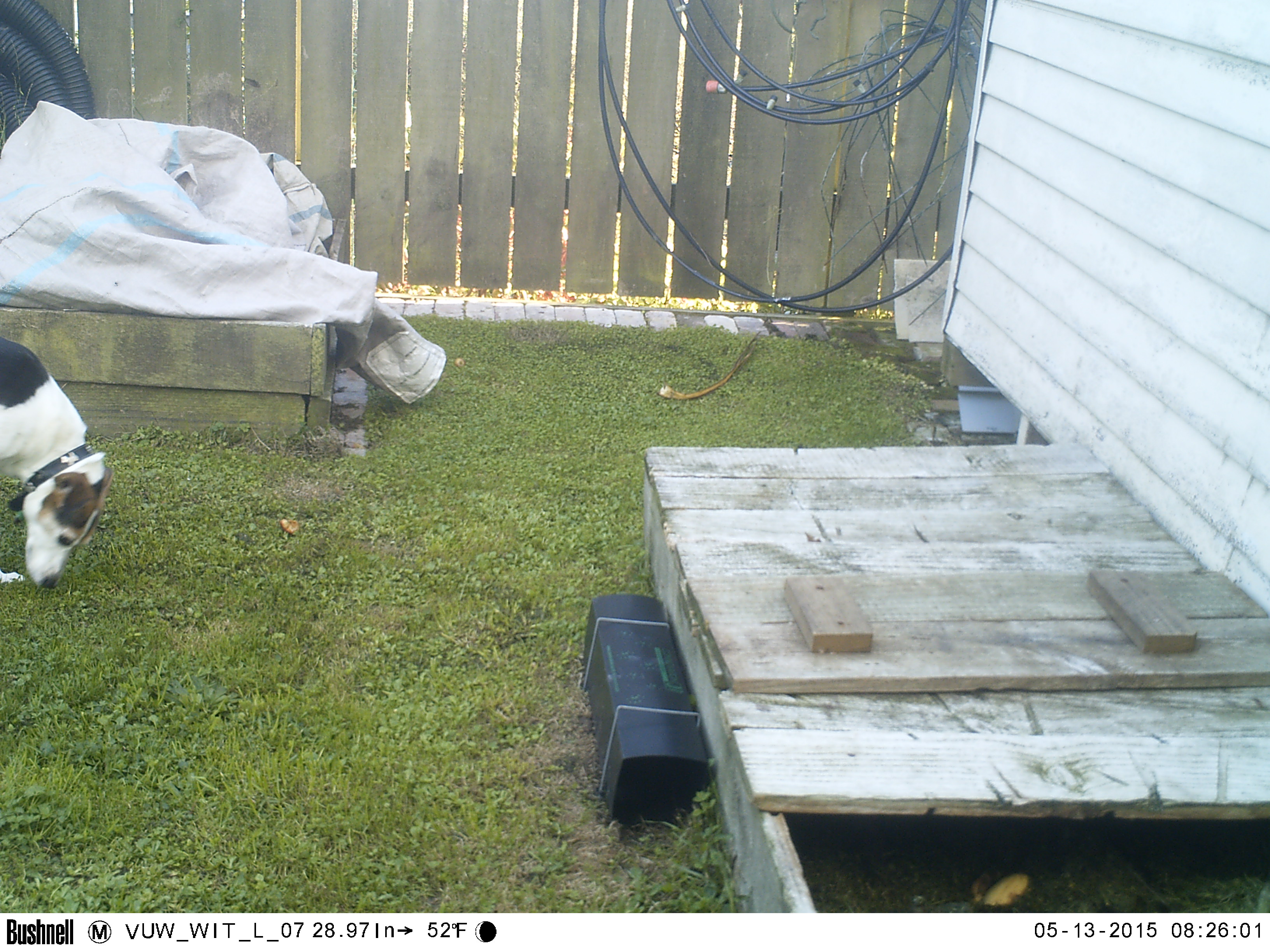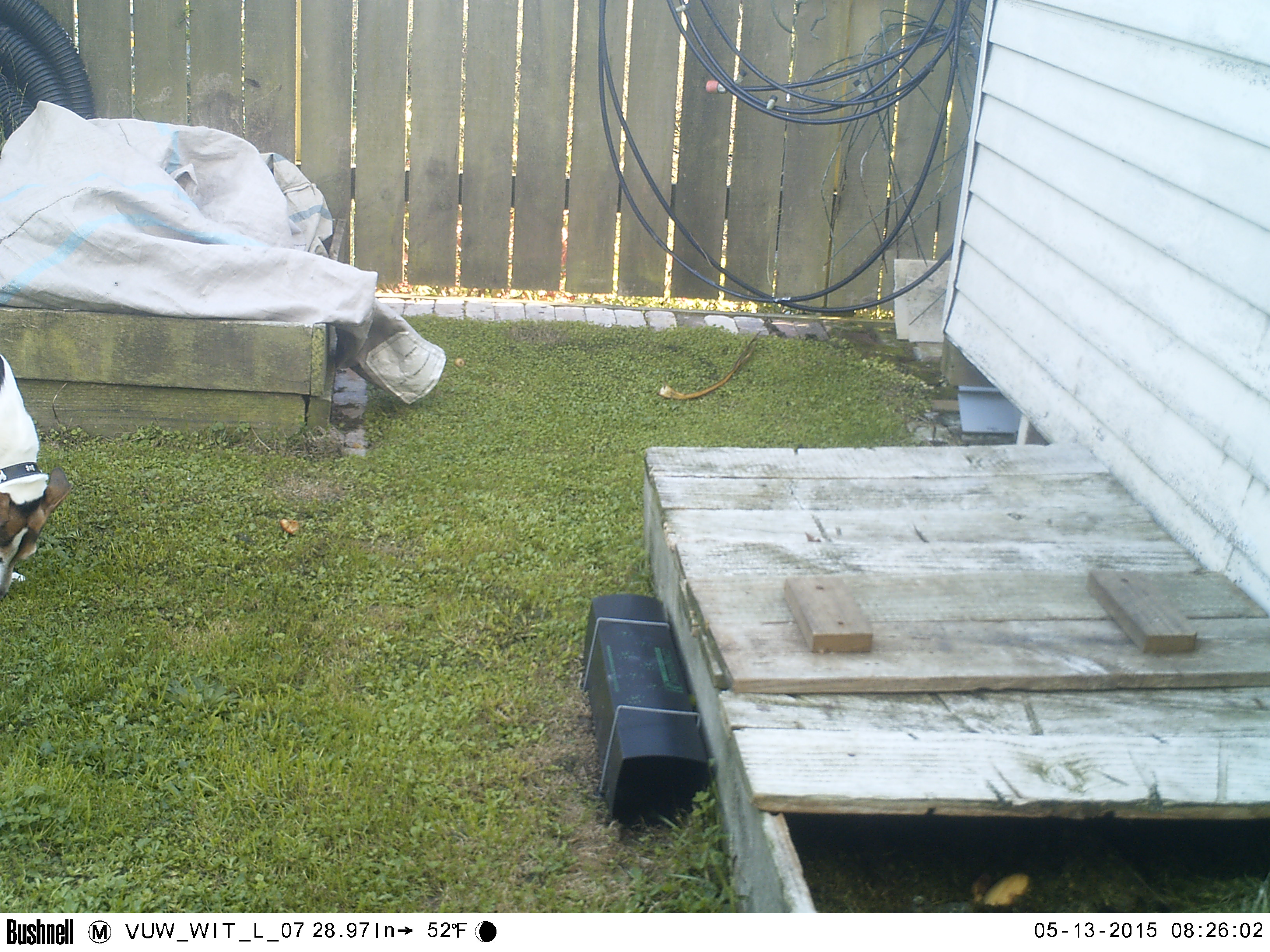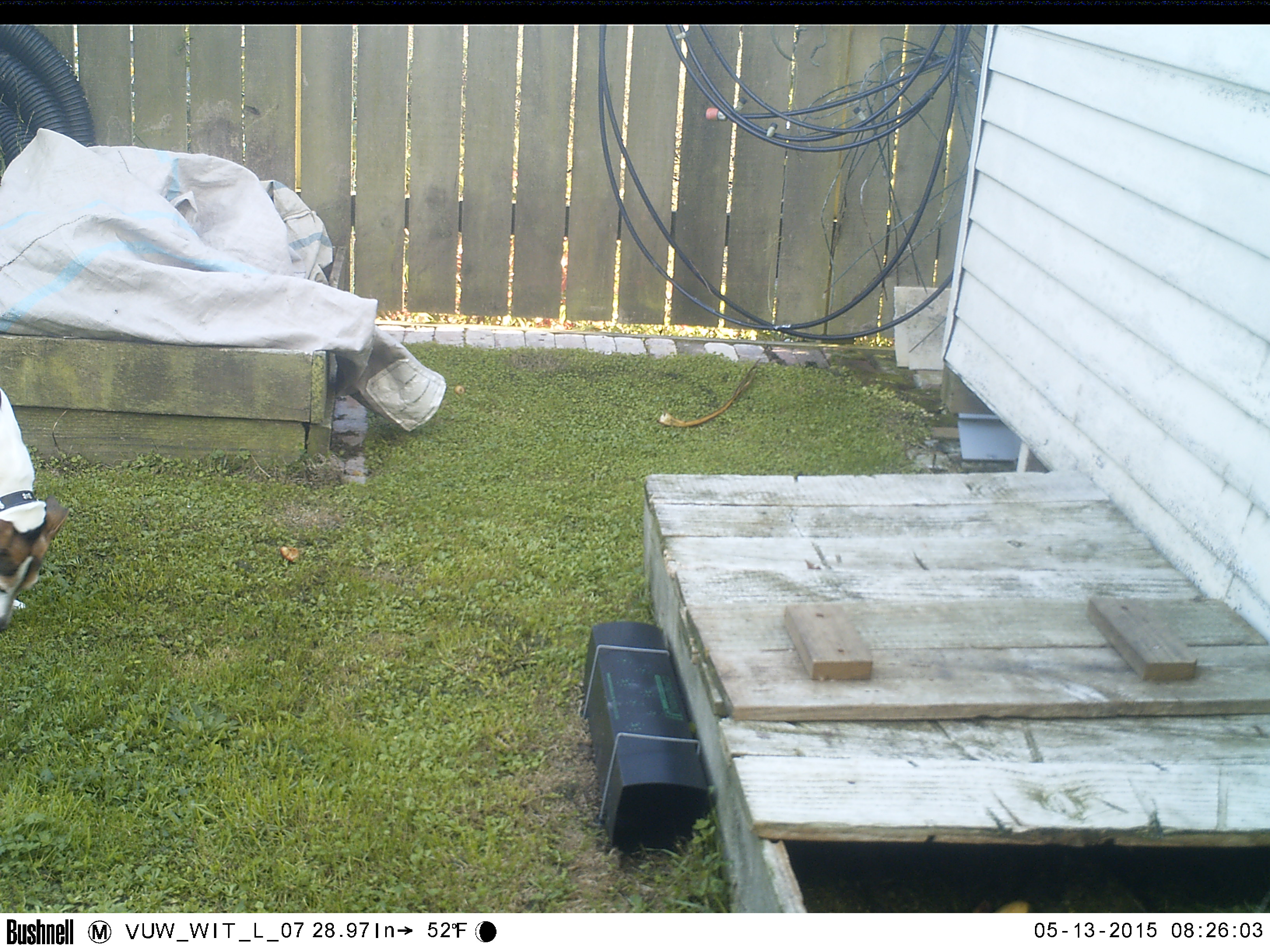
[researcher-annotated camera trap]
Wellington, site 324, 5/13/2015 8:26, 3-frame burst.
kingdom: Animalia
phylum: Chordata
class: Mammalia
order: Carnivora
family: Canidae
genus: Canis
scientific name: Canis familiaris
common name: dog